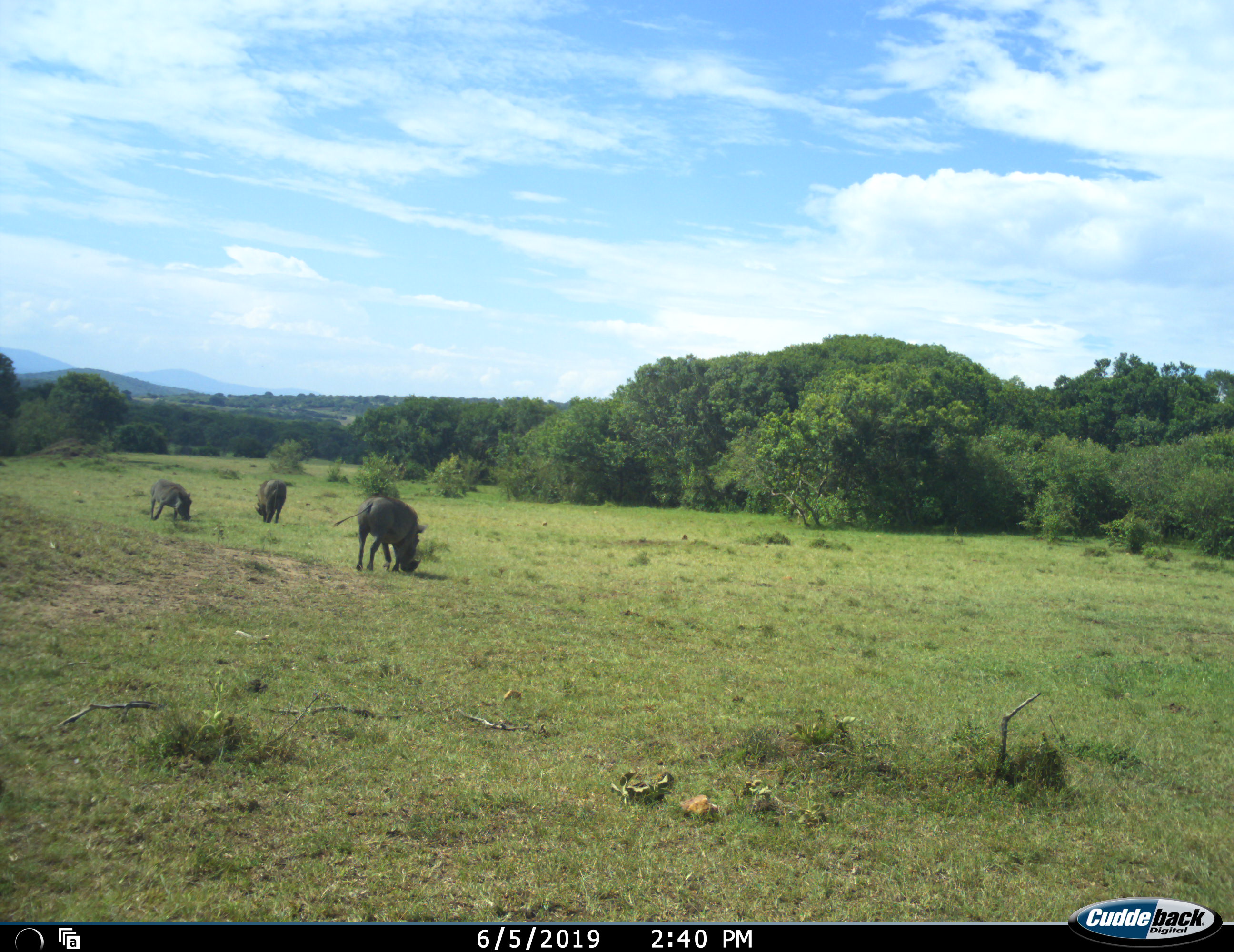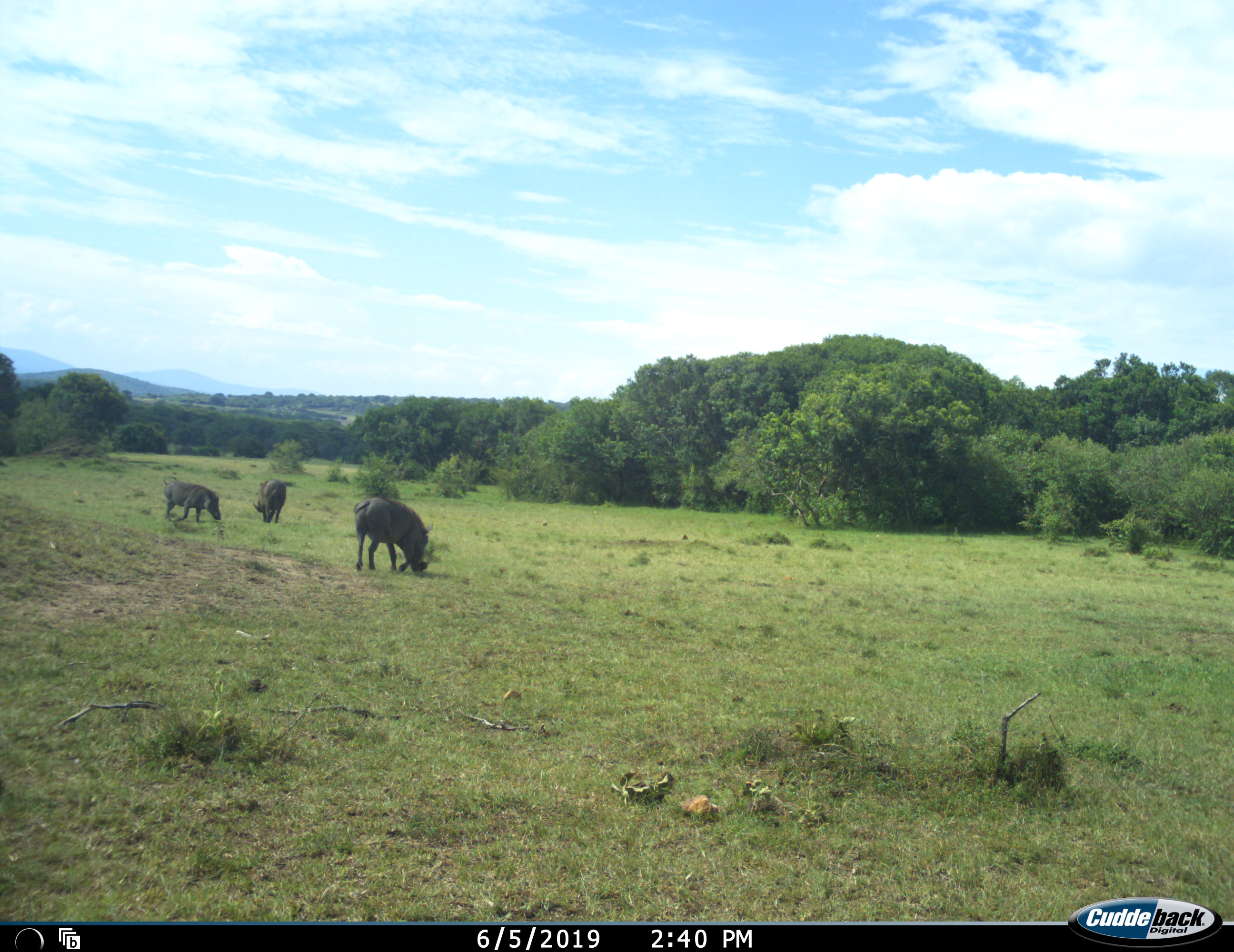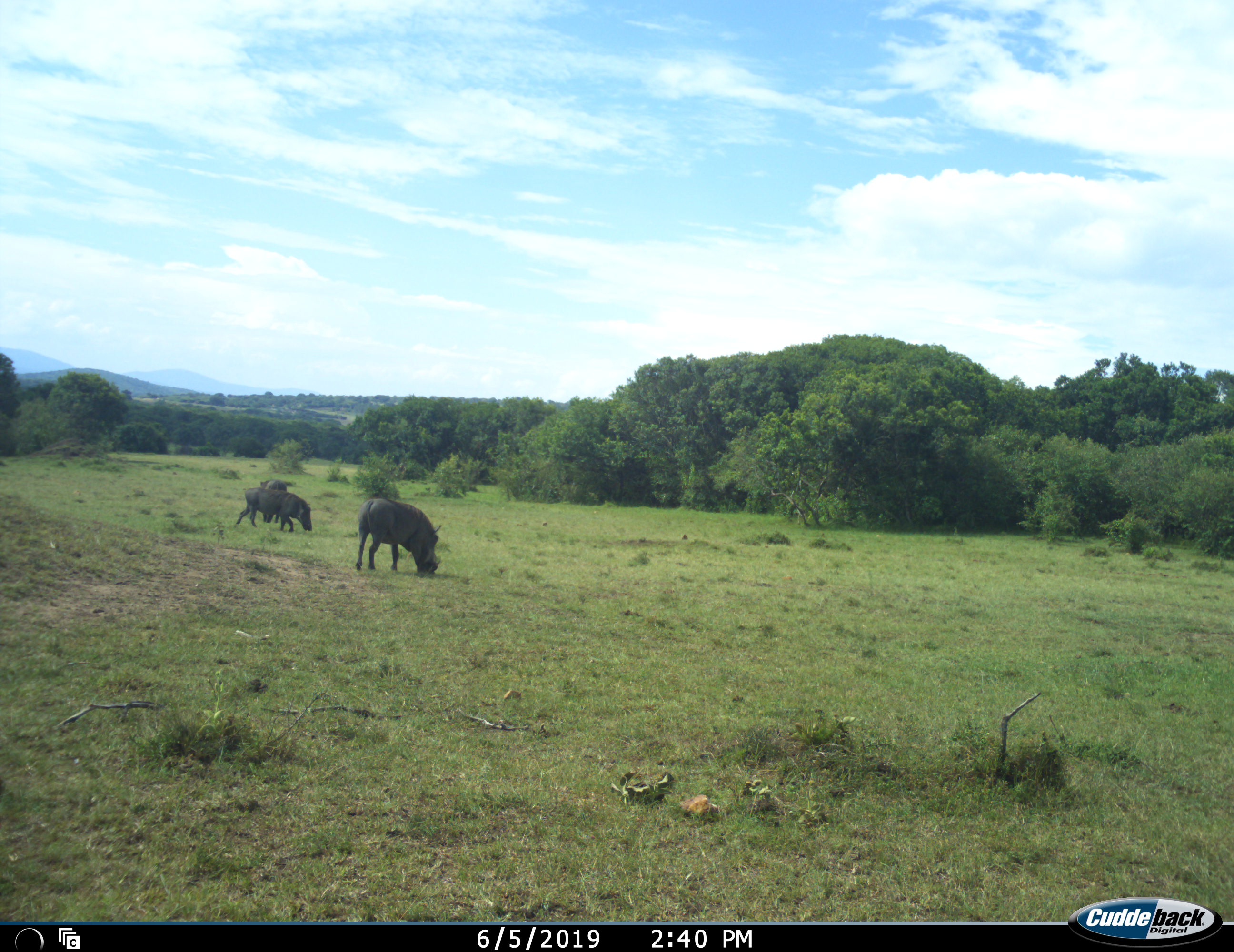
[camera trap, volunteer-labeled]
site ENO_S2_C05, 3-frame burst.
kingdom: Animalia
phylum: Chordata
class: Mammalia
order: Artiodactyla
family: Suidae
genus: Phacochoerus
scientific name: Phacochoerus africanus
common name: warthog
Warthog (Phacochoerus africanus), count 3. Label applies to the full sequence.